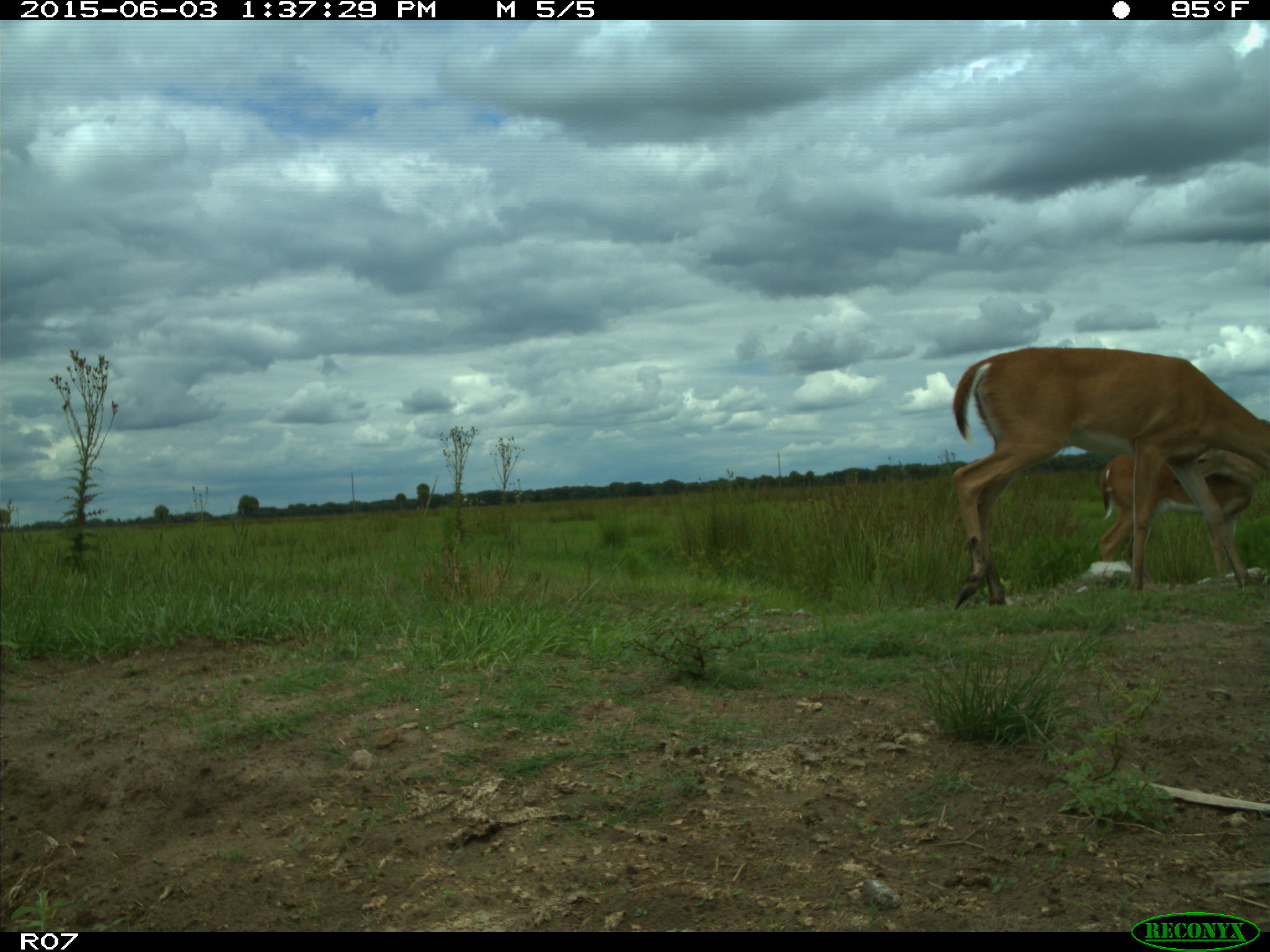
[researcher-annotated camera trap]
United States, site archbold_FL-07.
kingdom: Animalia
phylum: Chordata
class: Mammalia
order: Artiodactyla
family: Cervidae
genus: Odocoileus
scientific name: Odocoileus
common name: deer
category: unidentified deer